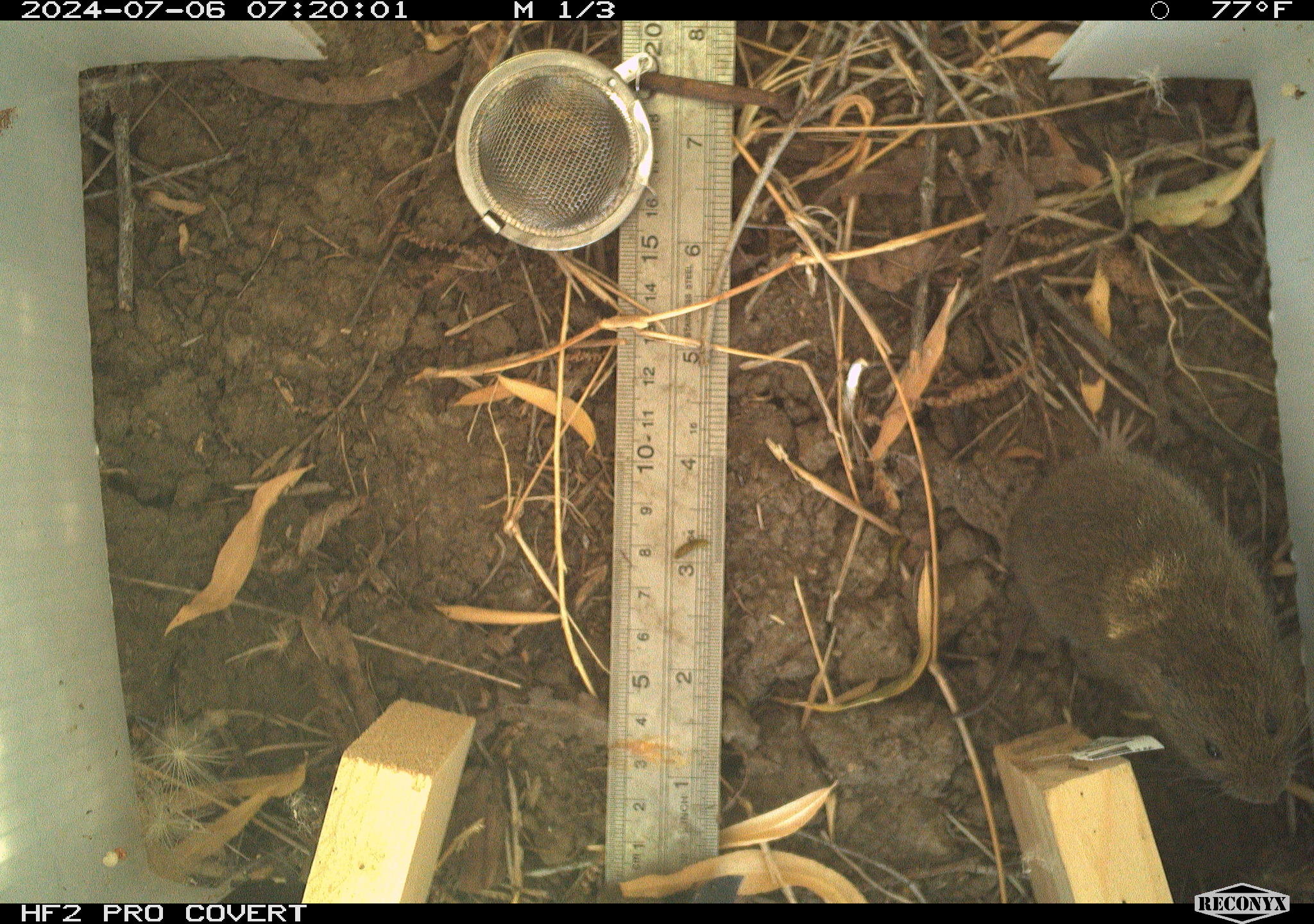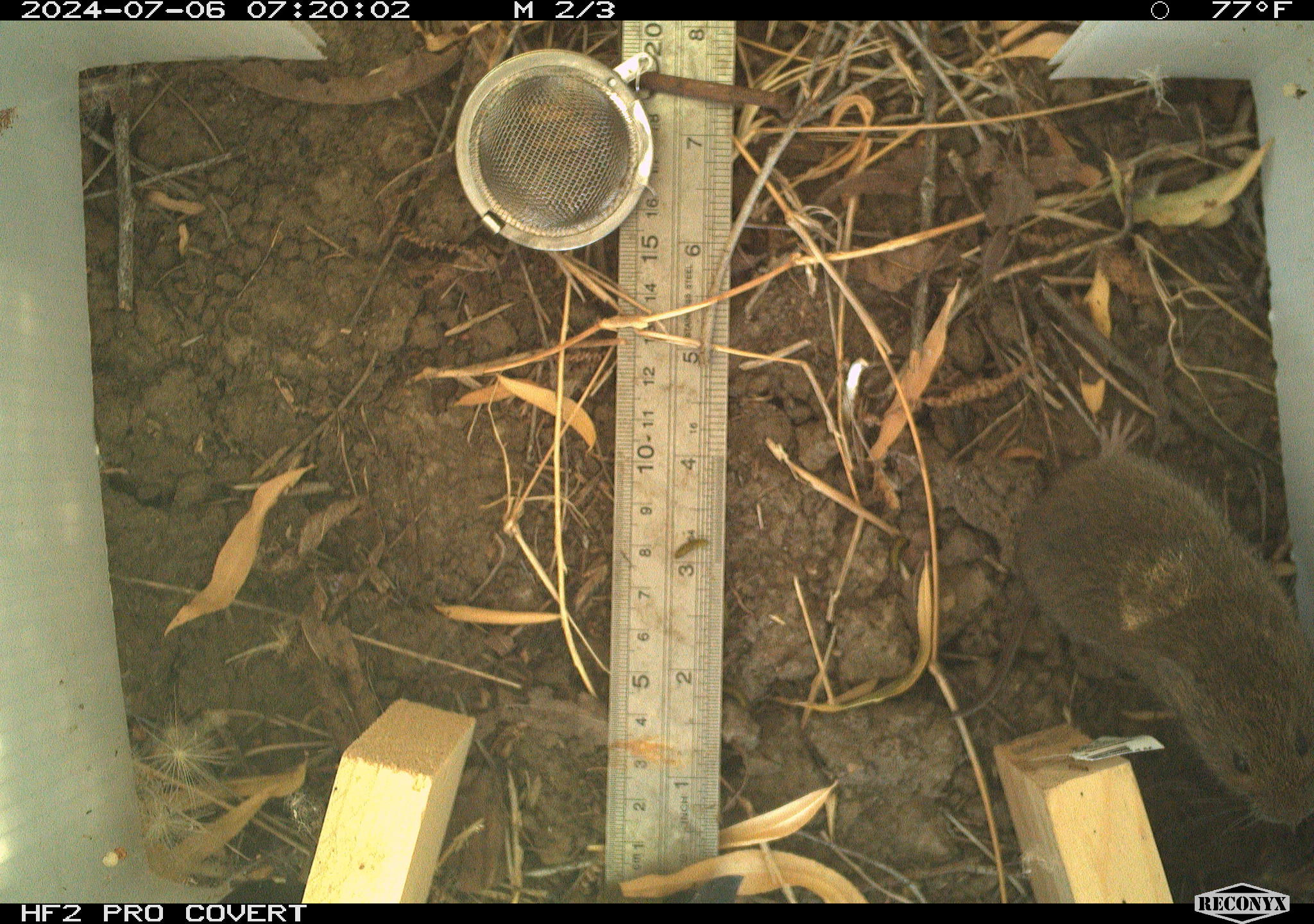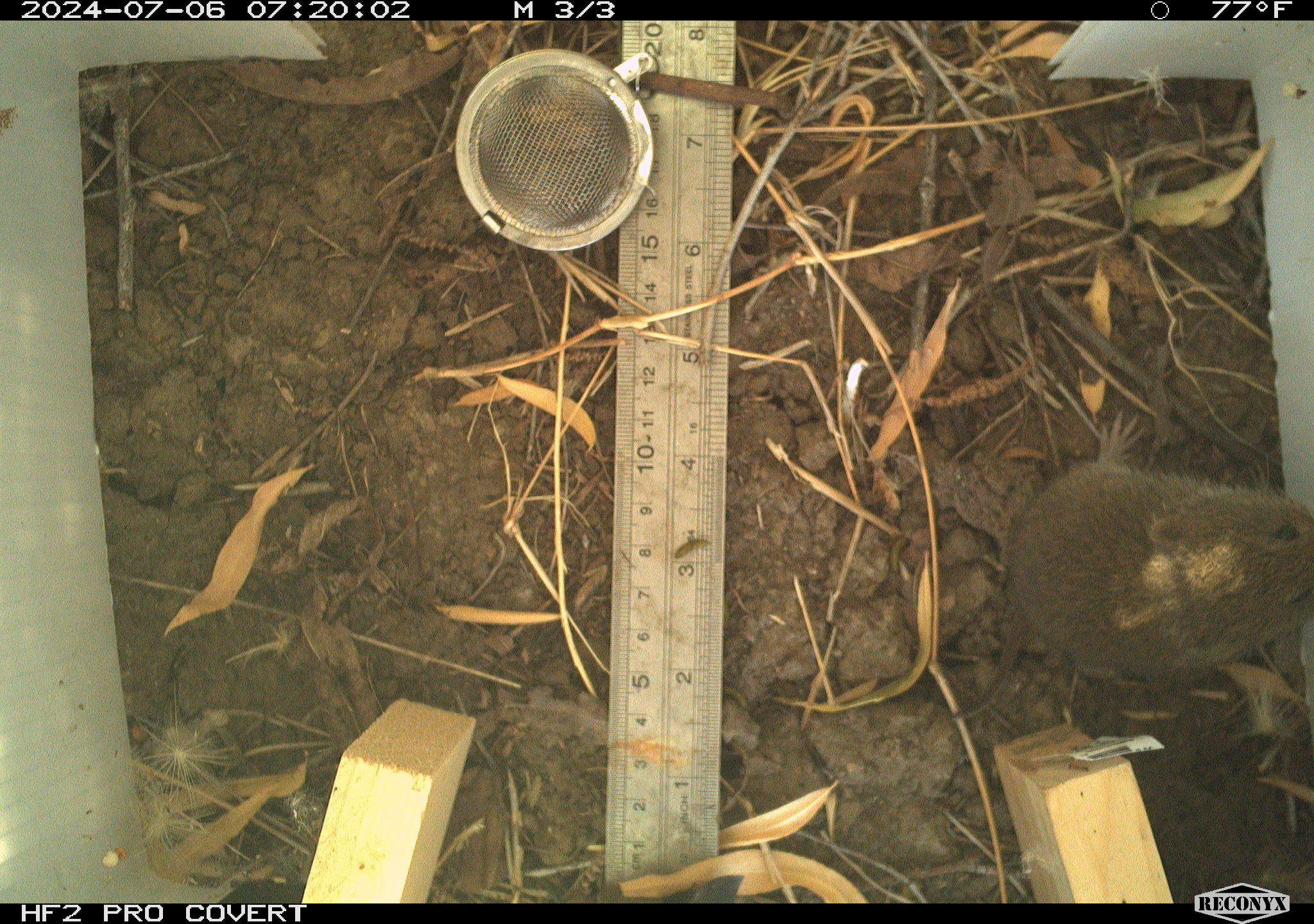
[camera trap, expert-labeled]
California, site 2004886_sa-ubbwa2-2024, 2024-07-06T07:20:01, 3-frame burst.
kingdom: Animalia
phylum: Chordata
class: Mammalia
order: Rodentia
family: Cricetidae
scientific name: Arvicolinae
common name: voles, lemmings, and muskrats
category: arvicolinae subfamily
Arvicolinae subfamily (voles, lemmings, and muskrats) (Arvicolinae).